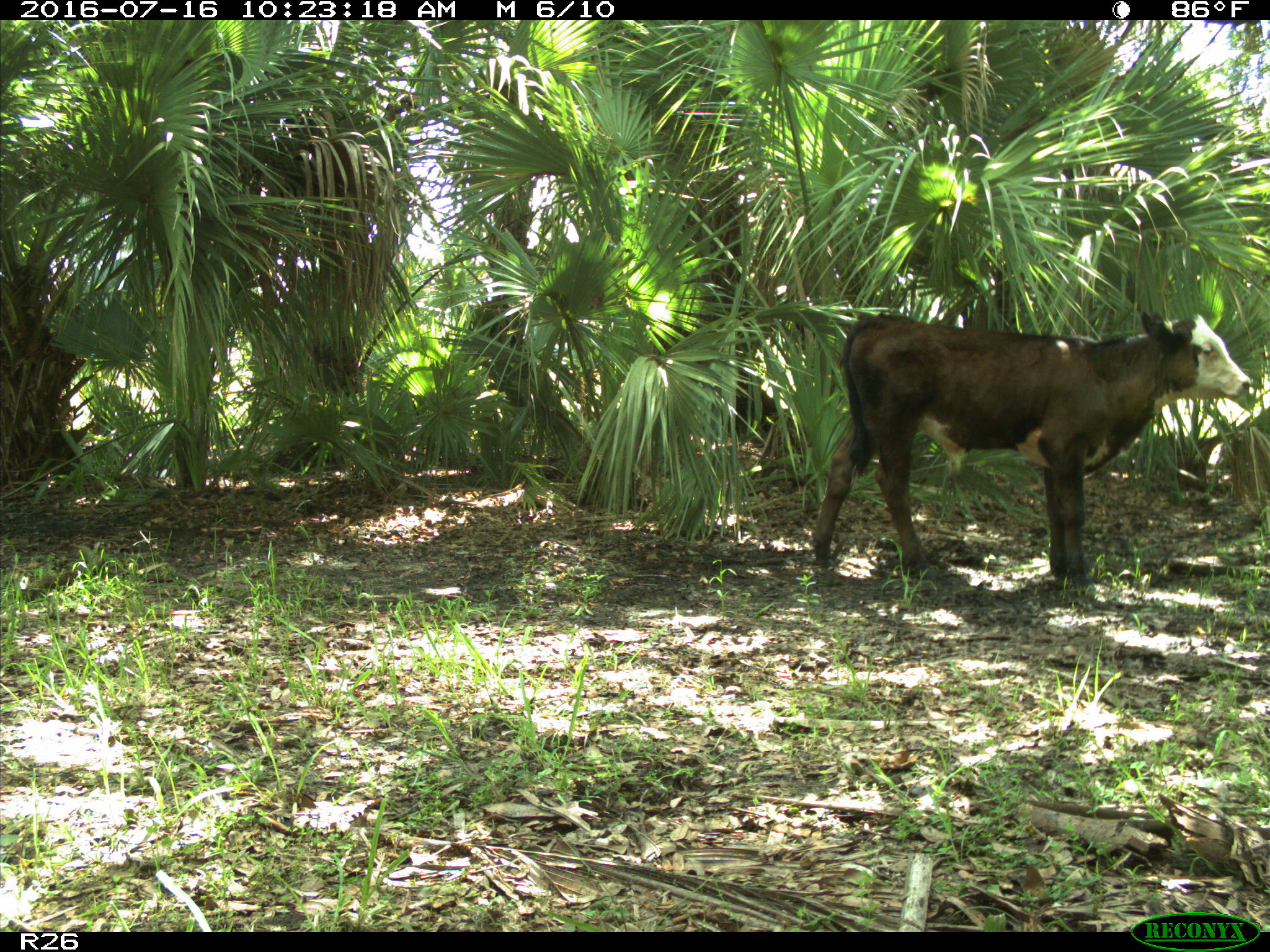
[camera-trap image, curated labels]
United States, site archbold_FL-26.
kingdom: Animalia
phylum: Chordata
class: Mammalia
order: Artiodactyla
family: Bovidae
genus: Bos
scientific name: Bos taurus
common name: domestic cow